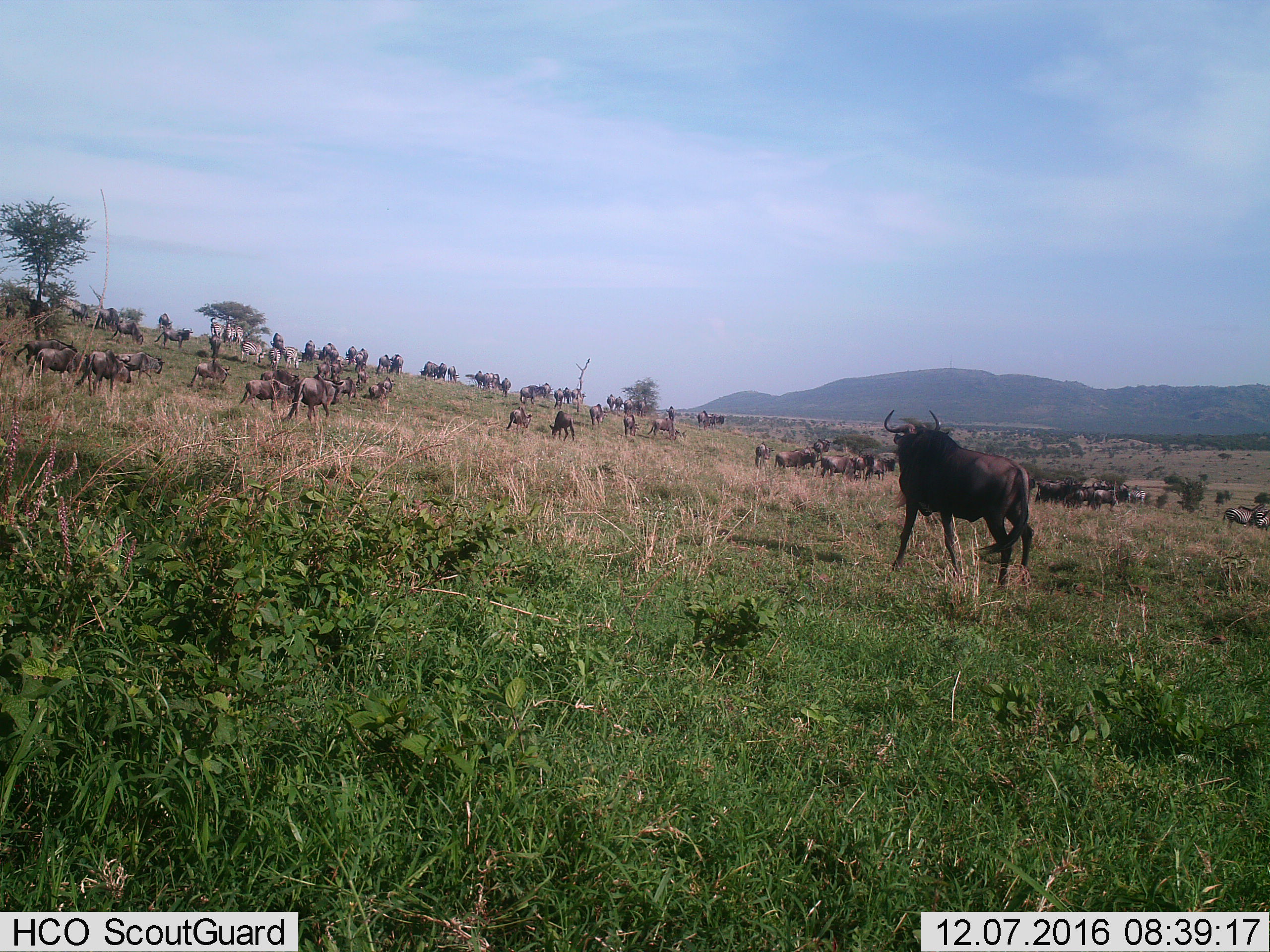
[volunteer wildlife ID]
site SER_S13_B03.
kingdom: Animalia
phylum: Chordata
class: Mammalia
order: Artiodactyla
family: Bovidae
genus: Connochaetes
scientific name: Connochaetes taurinus taurinus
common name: blue wildebeest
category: wildebeestblue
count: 51+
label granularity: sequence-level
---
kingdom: Animalia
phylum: Chordata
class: Mammalia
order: Perissodactyla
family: Equidae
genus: Equus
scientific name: Equus quagga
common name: plains zebra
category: zebraplains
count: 10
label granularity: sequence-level